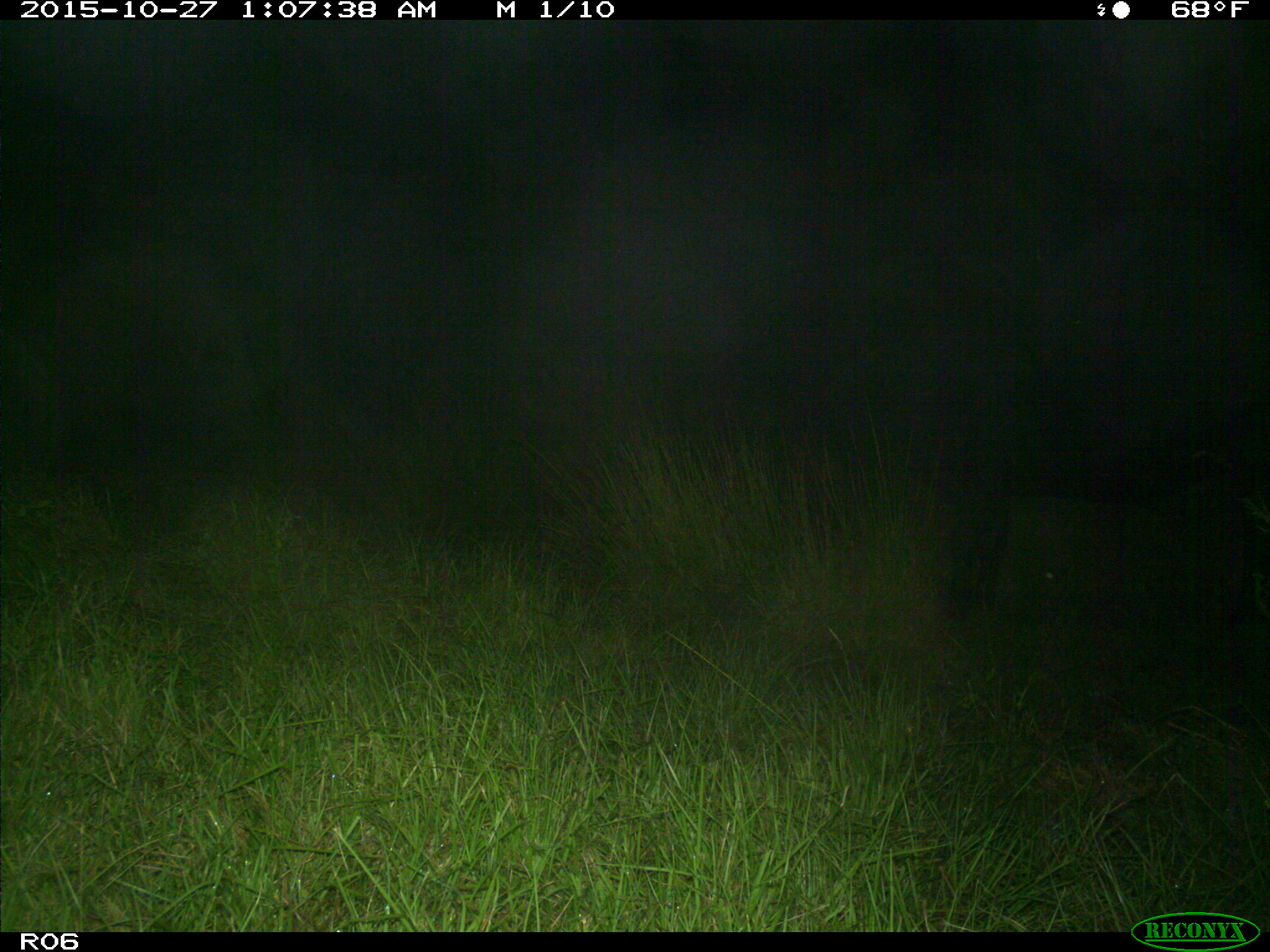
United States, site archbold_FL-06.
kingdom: Animalia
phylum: Chordata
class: Mammalia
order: Artiodactyla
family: Bovidae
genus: Bos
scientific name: Bos taurus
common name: domestic cow